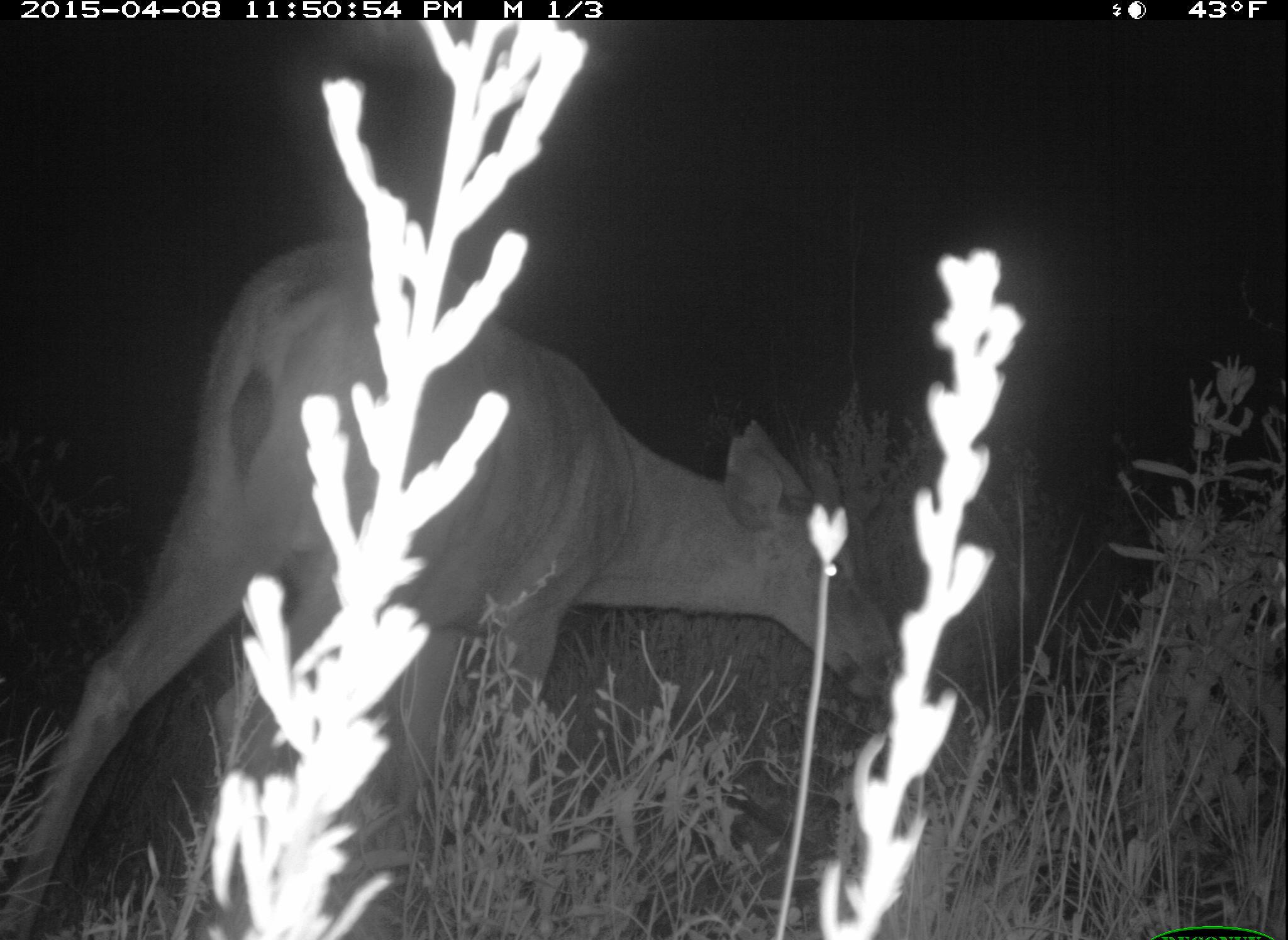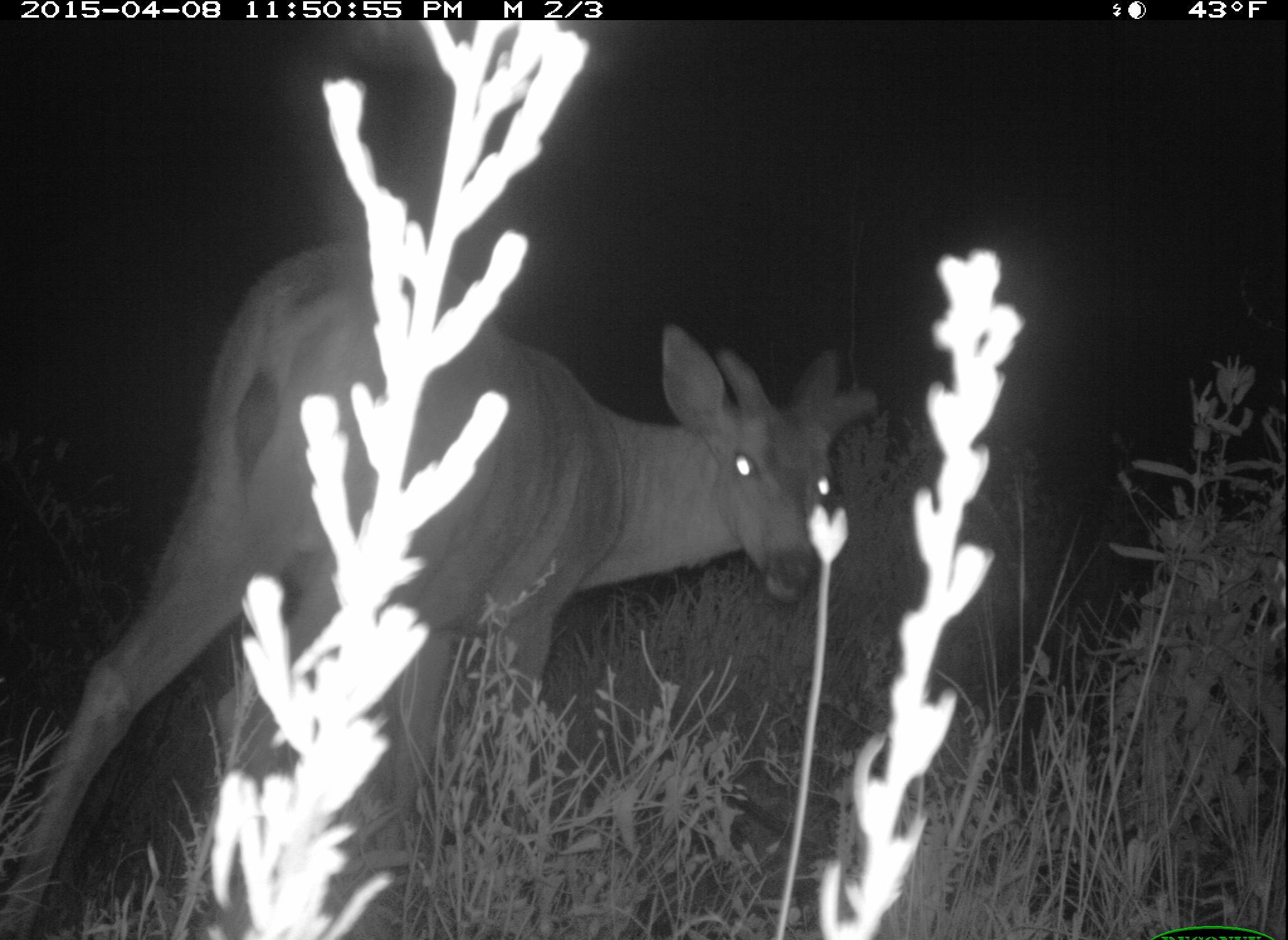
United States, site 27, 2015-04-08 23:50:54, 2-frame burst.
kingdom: Animalia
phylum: Chordata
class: Mammalia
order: Artiodactyla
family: Cervidae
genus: Odocoileus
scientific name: Odocoileus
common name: deer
Deer (Odocoileus).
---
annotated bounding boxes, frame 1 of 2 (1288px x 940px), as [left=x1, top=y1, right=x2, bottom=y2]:
deer: [left=0, top=237, right=908, bottom=940]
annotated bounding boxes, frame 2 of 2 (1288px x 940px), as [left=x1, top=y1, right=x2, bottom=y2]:
deer: [left=2, top=234, right=885, bottom=940]